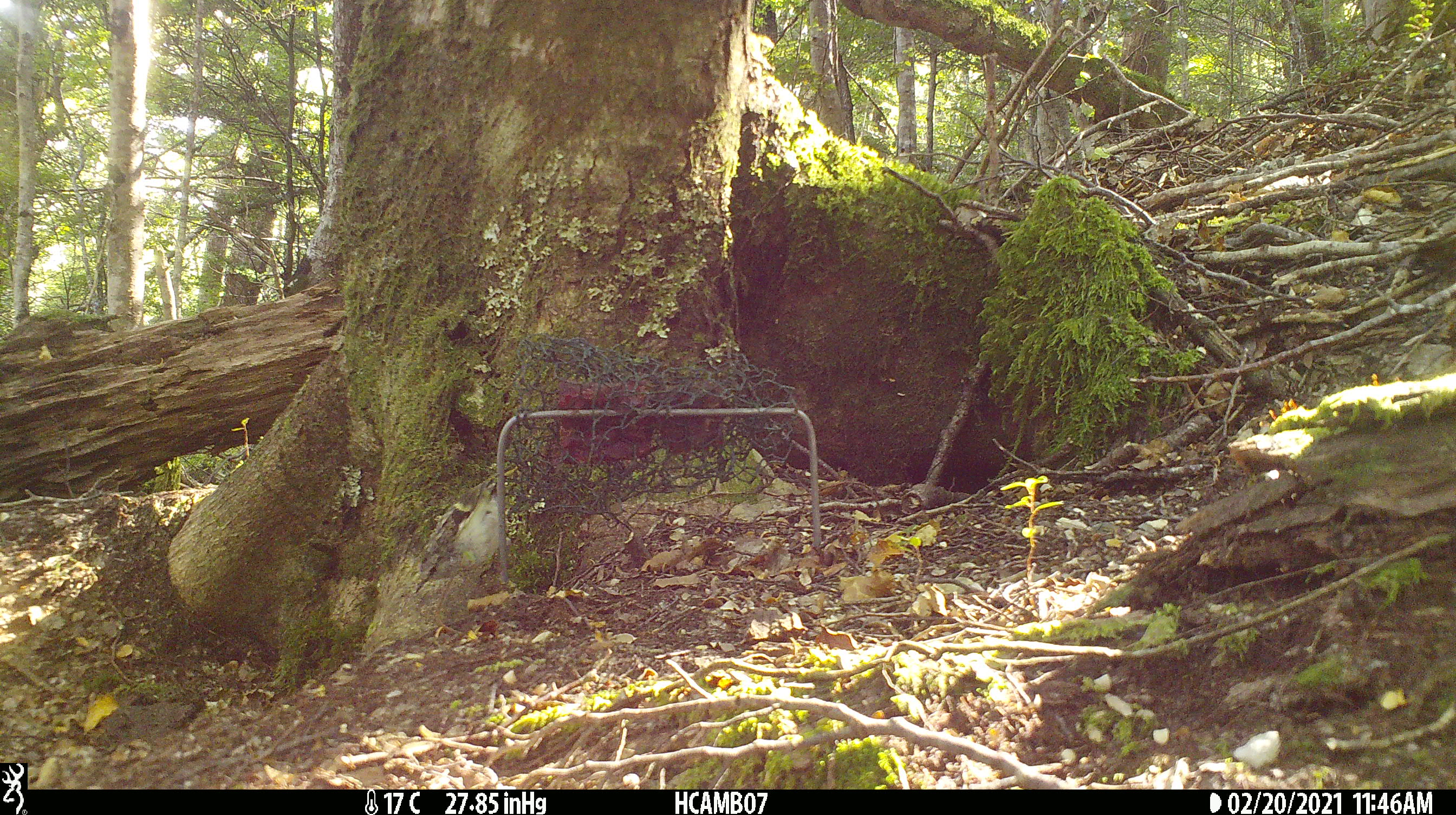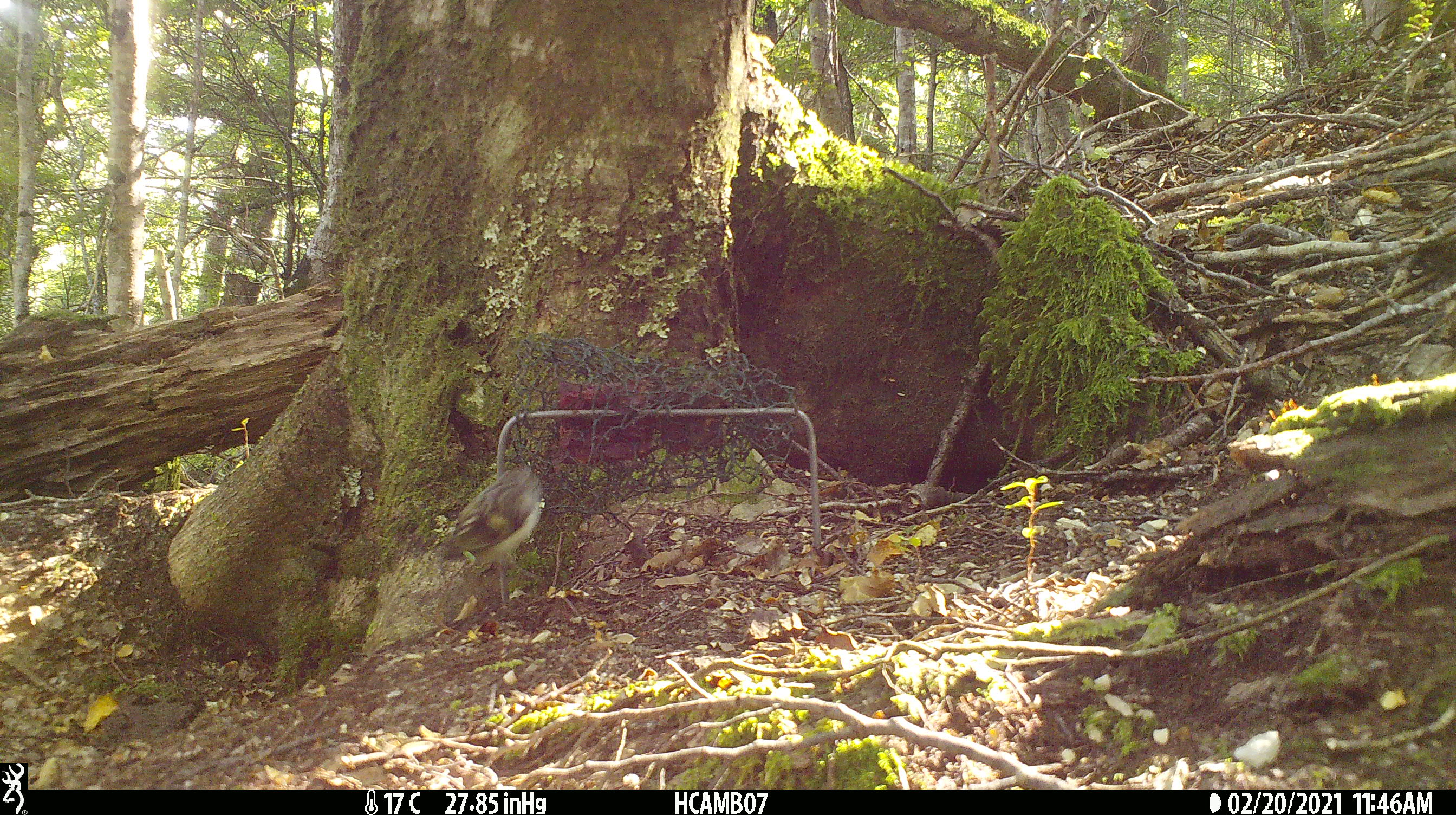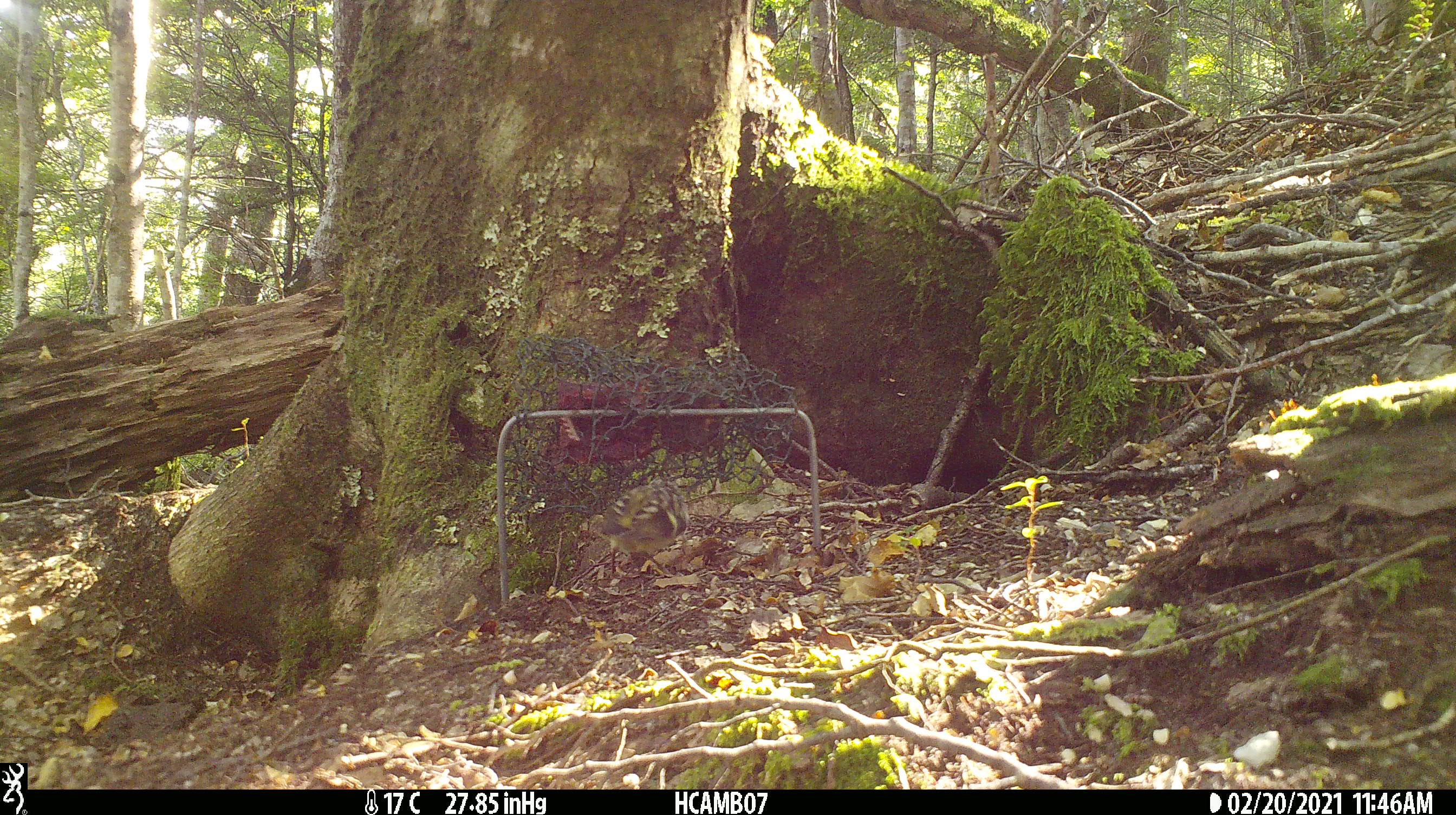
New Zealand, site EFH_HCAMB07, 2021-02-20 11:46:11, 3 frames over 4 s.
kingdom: Animalia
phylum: Chordata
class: Aves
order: Passeriformes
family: Acanthisittidae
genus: Acanthisitta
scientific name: Acanthisitta chloris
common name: rifleman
Rifleman (Acanthisitta chloris).